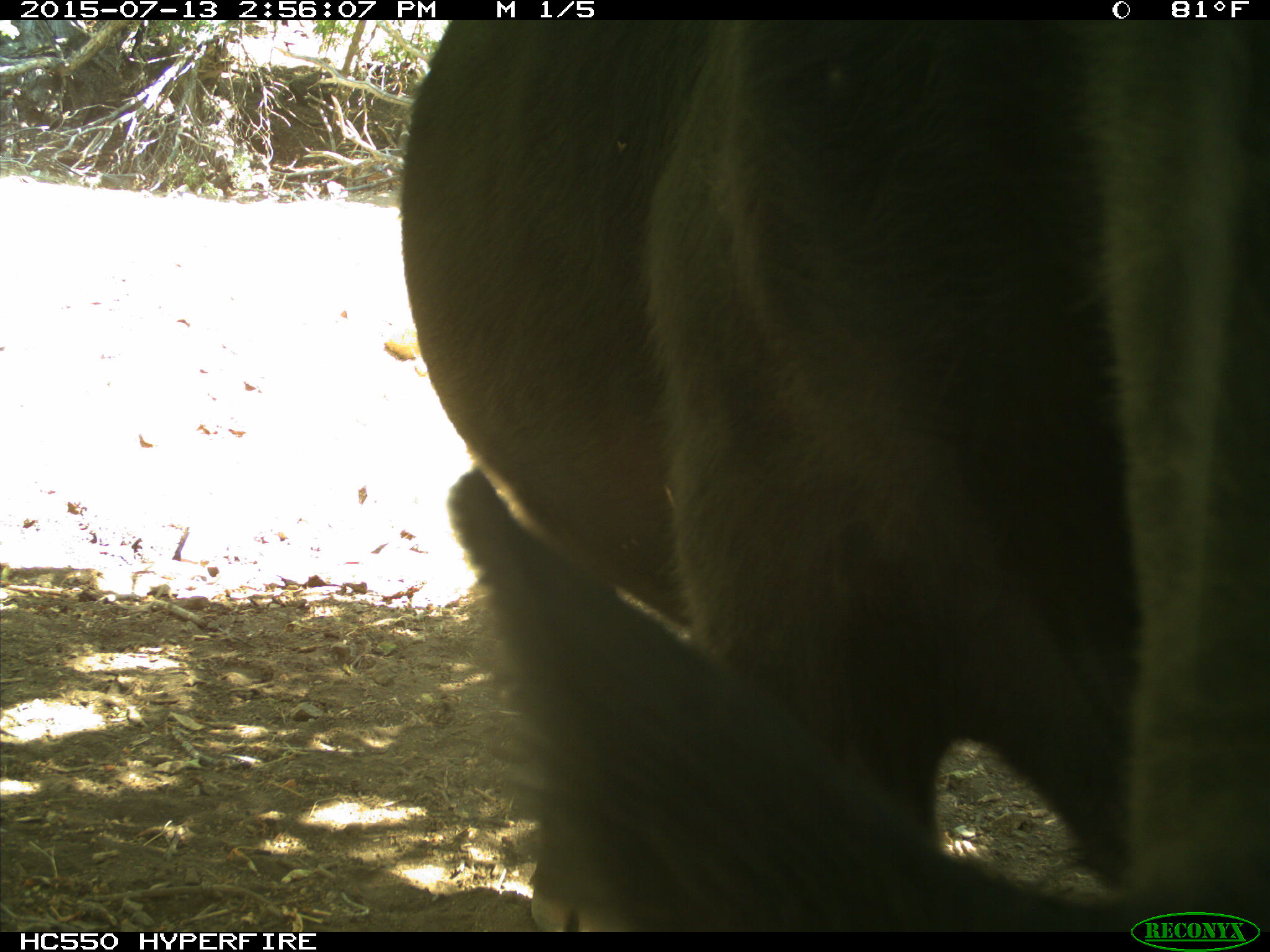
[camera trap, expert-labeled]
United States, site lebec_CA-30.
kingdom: Animalia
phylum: Chordata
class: Mammalia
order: Artiodactyla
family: Bovidae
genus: Bos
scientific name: Bos taurus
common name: domestic cow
Bos taurus (domestic cow).